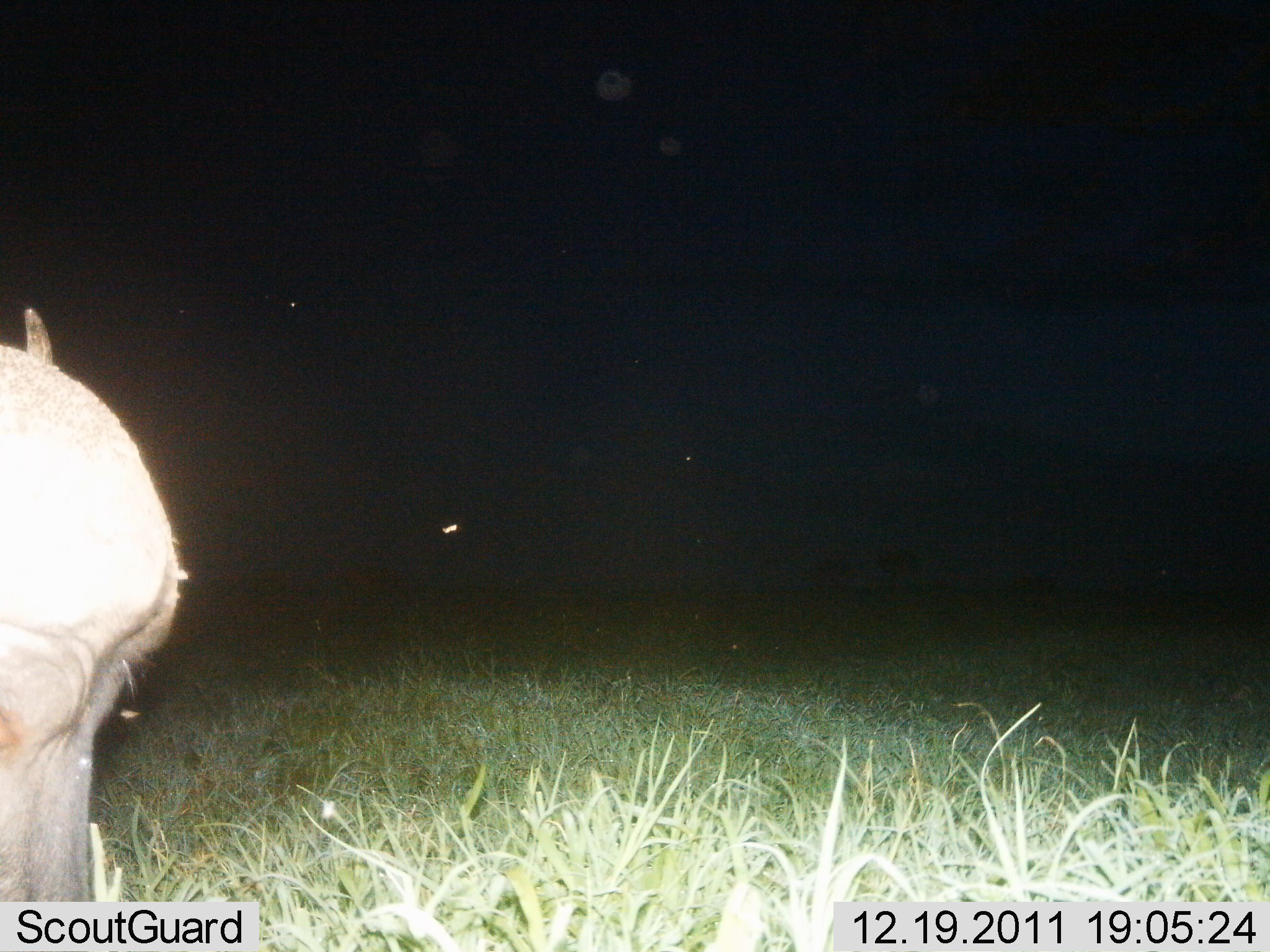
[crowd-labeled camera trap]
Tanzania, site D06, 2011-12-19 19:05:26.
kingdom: Animalia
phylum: Chordata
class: Mammalia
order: Artiodactyla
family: Bovidae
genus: Syncerus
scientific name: Syncerus caffer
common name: cape buffalo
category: buffalo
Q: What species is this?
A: Buffalo (cape buffalo) (Syncerus caffer).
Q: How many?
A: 1.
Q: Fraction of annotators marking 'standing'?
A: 80%.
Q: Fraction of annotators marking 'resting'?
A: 0%.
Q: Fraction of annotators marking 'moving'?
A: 20%.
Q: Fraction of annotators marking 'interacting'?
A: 0%.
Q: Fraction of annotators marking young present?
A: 0%.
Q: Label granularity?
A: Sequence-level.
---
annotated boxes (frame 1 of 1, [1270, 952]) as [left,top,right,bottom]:
animal: [0,305,187,903]